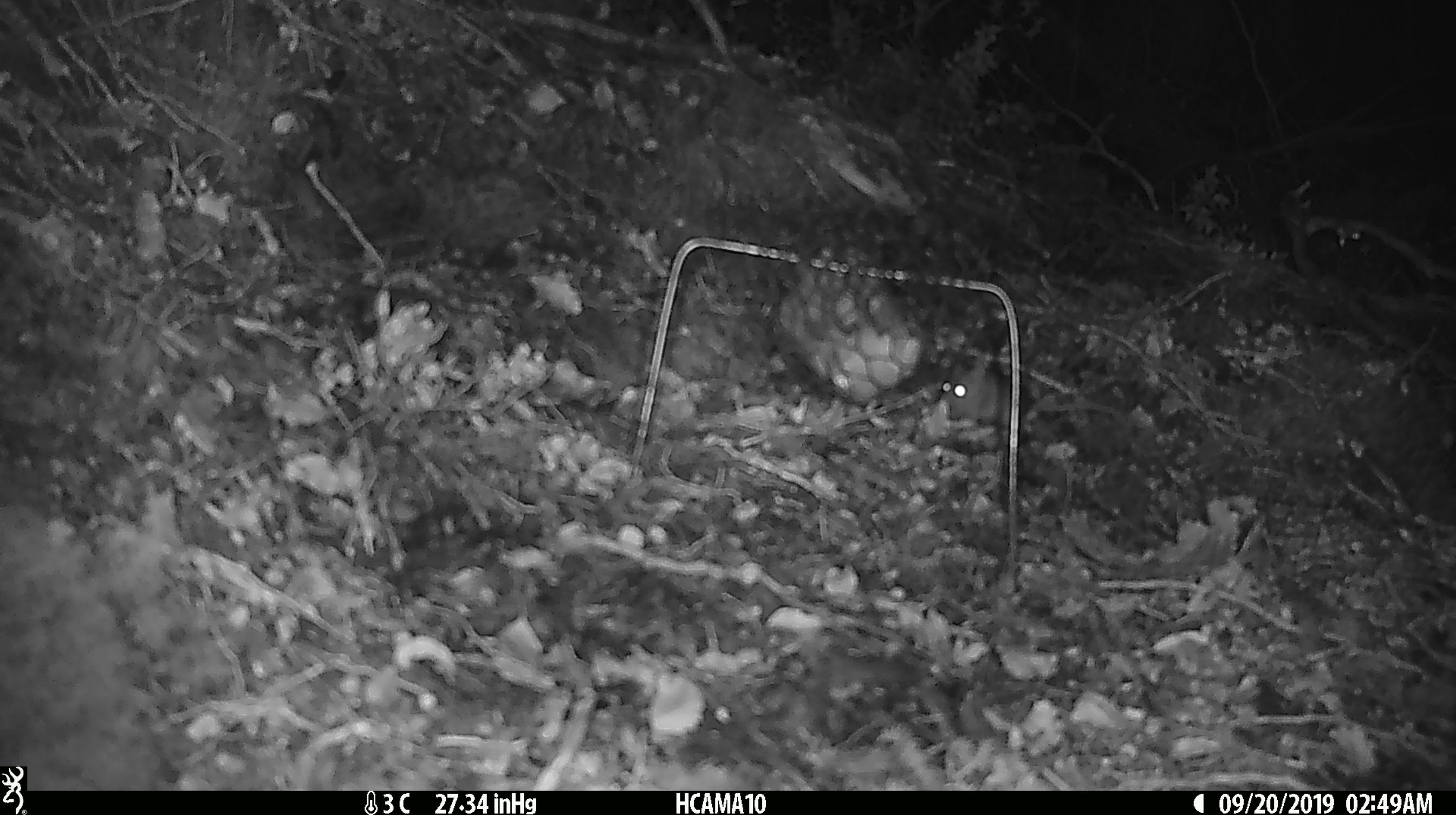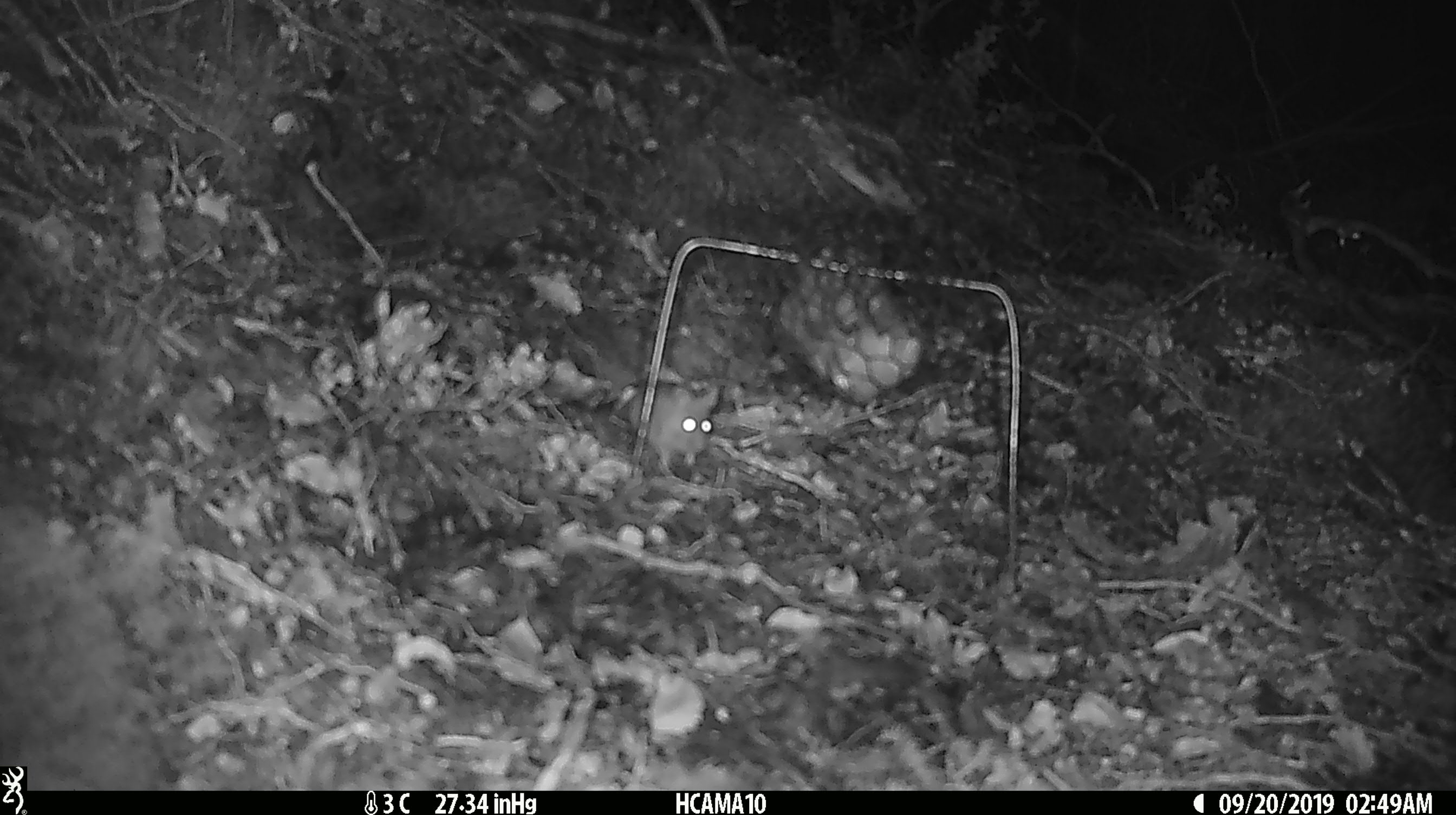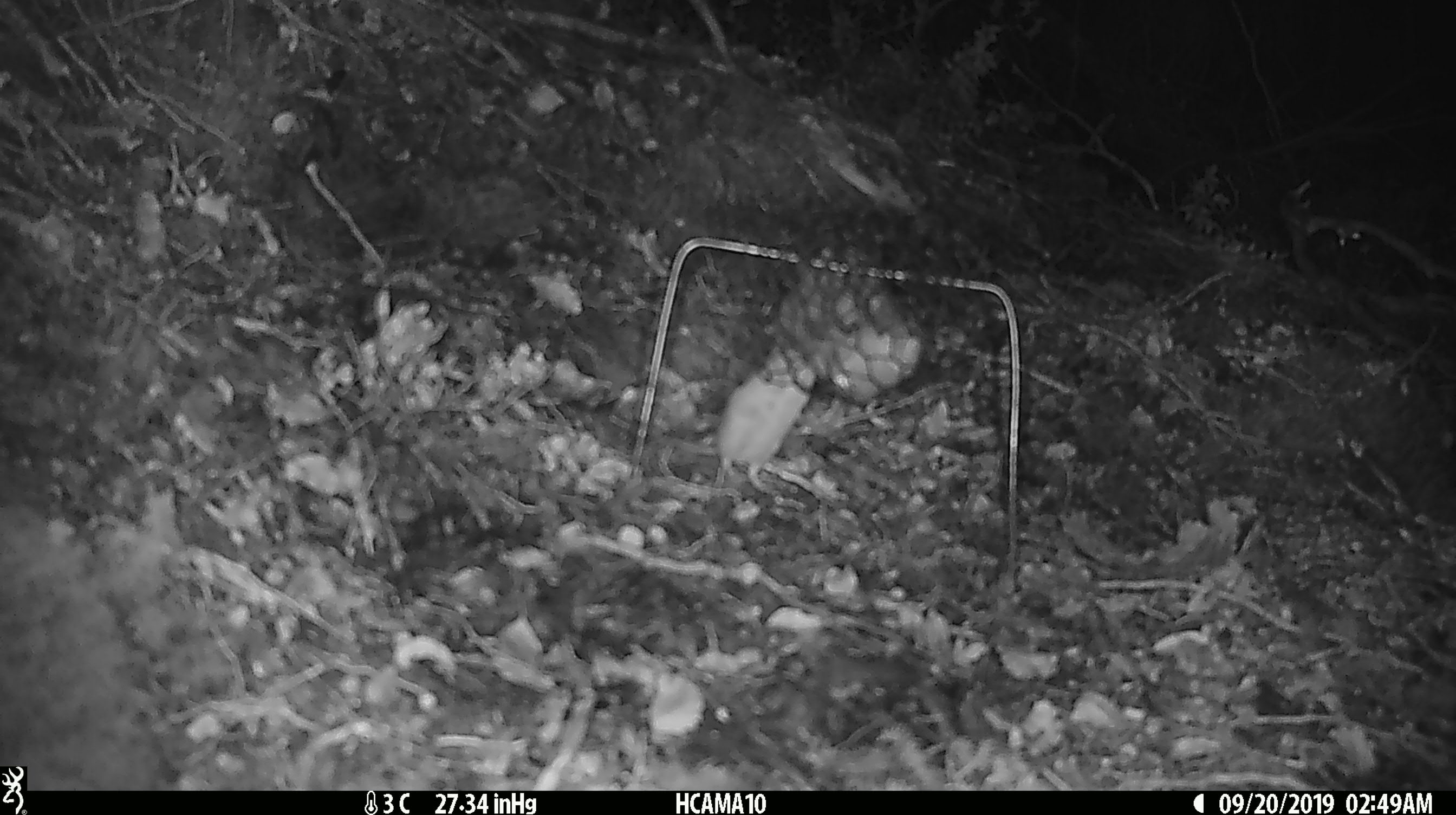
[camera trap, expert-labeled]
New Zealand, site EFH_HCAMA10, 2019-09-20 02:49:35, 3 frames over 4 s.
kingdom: Animalia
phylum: Chordata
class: Mammalia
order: Rodentia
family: Muridae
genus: Mus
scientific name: Mus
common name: mouse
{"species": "mouse (Mus)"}